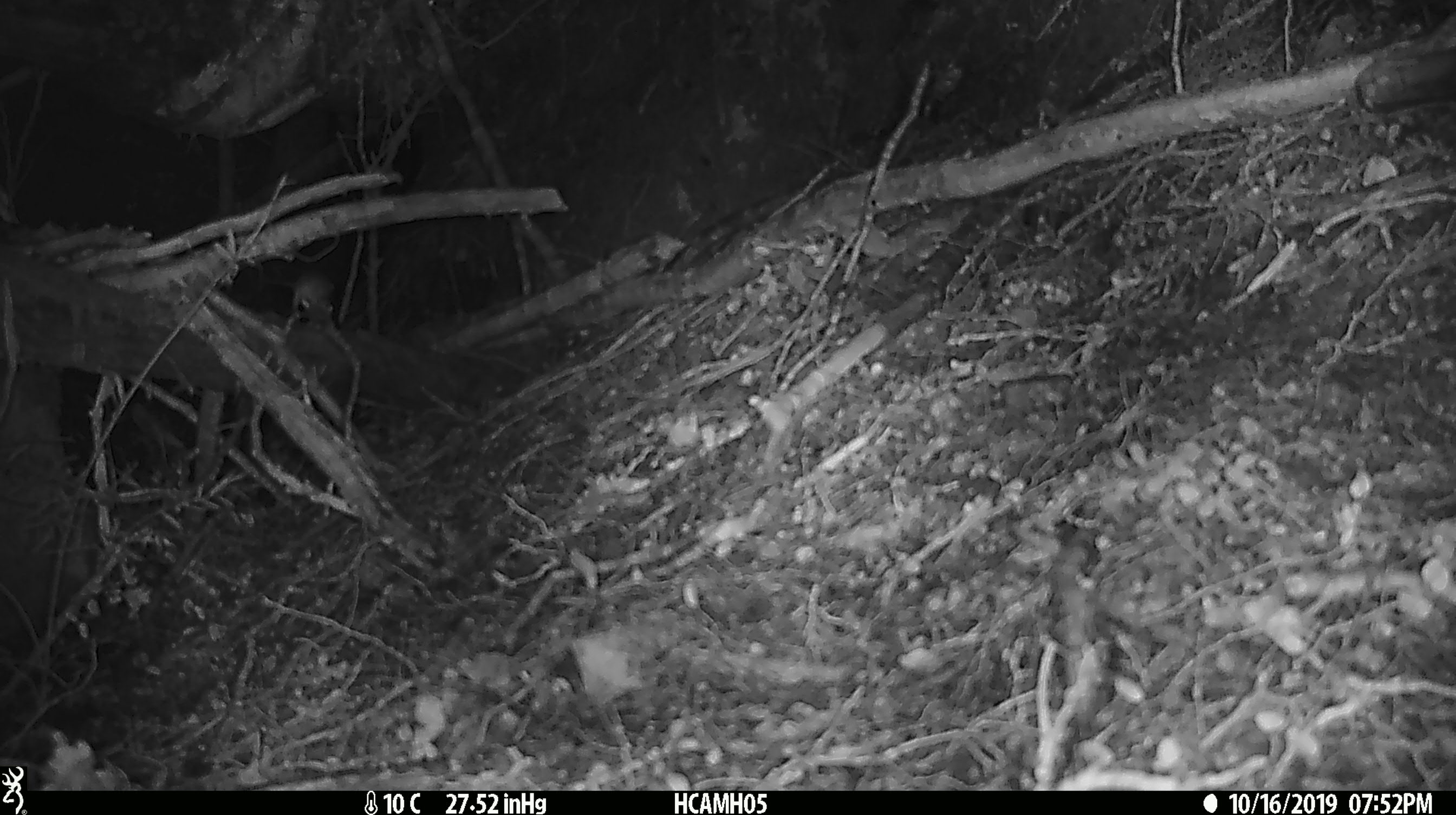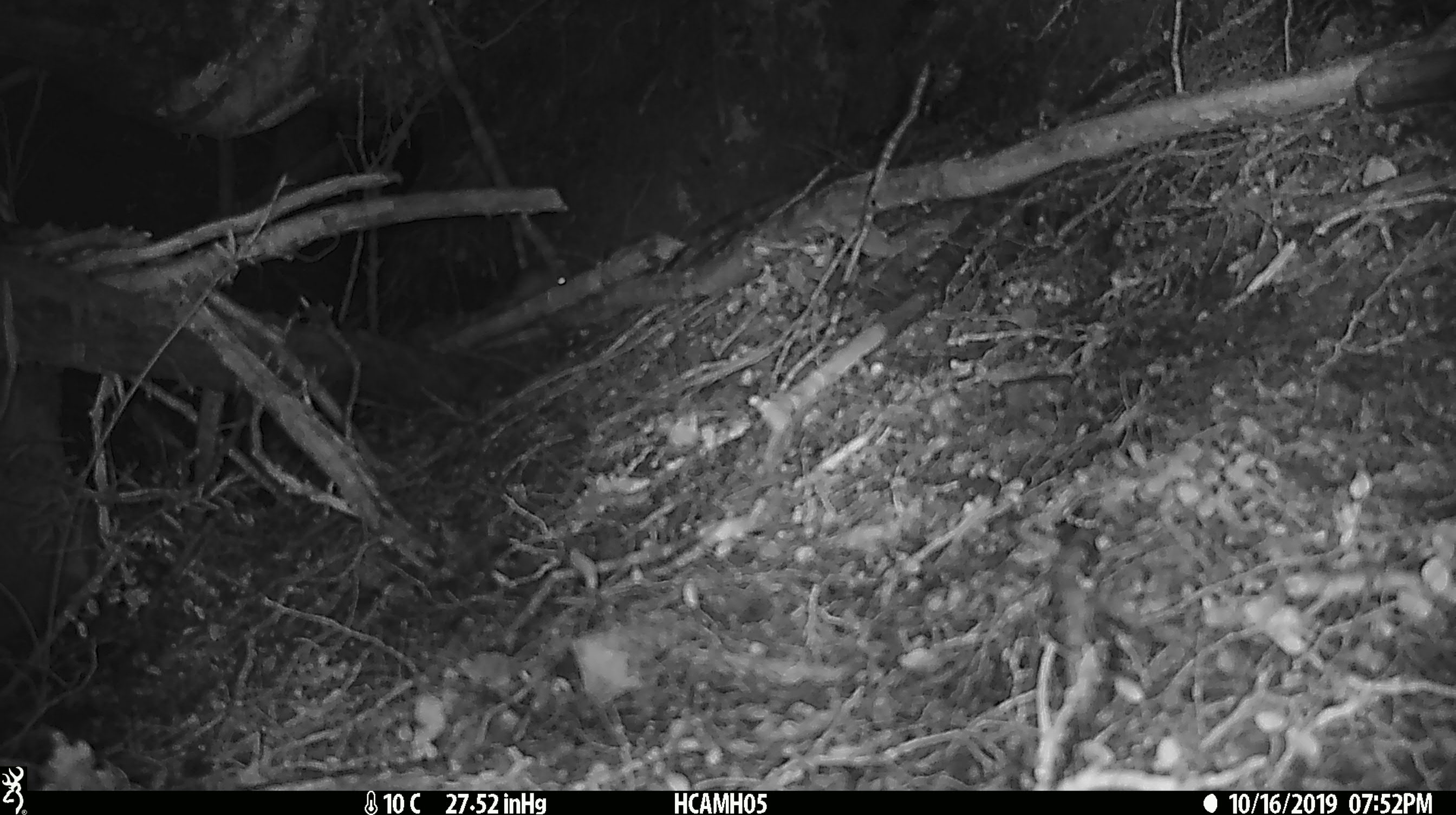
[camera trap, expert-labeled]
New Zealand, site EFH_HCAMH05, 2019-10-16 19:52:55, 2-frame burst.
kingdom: Animalia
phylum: Chordata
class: Mammalia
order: Rodentia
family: Muridae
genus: Mus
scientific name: Mus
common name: mouse